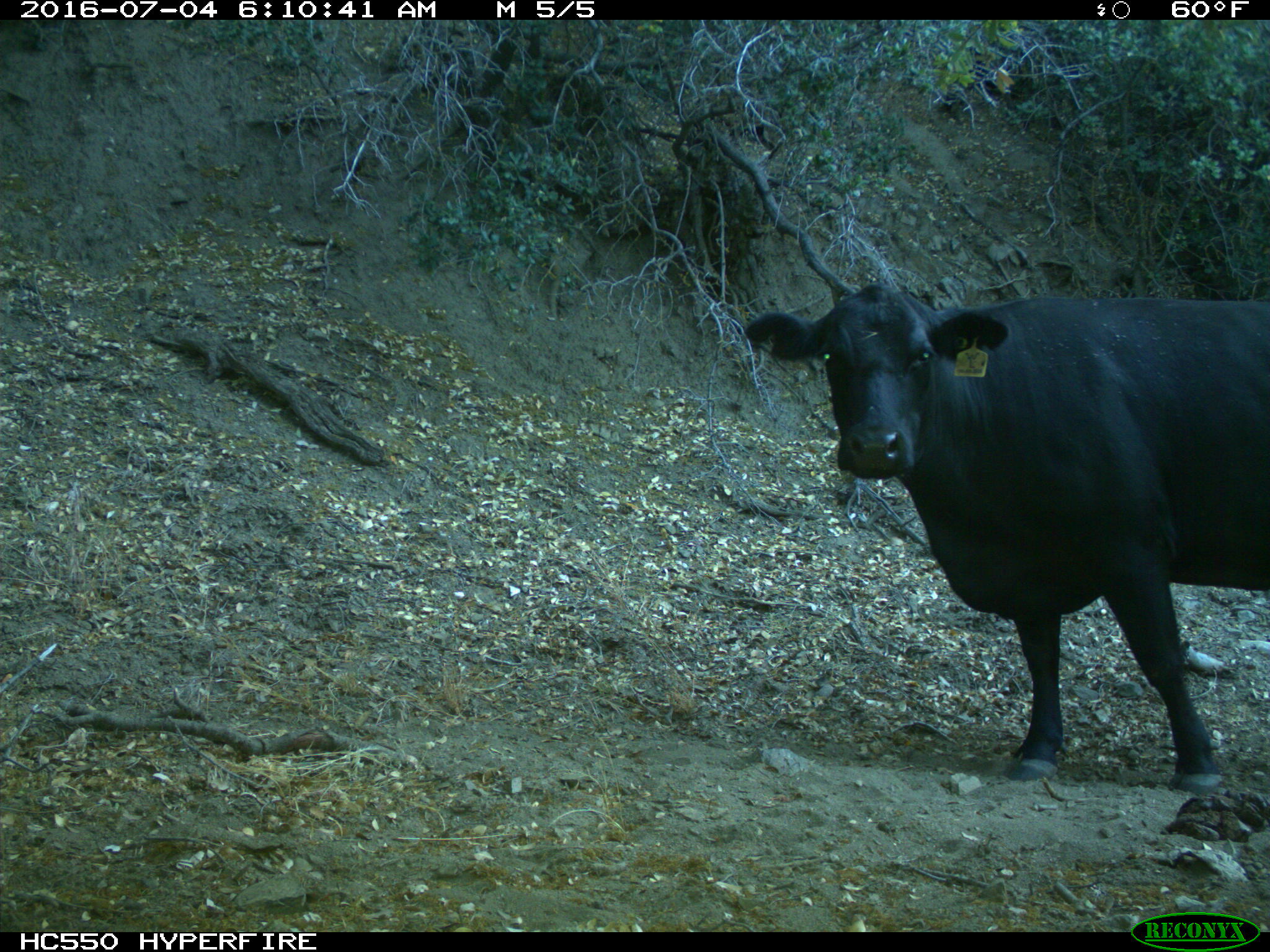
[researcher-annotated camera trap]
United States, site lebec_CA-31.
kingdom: Animalia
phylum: Chordata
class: Mammalia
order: Artiodactyla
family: Bovidae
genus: Bos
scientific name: Bos taurus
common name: domestic cow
Bos taurus (domestic cow).